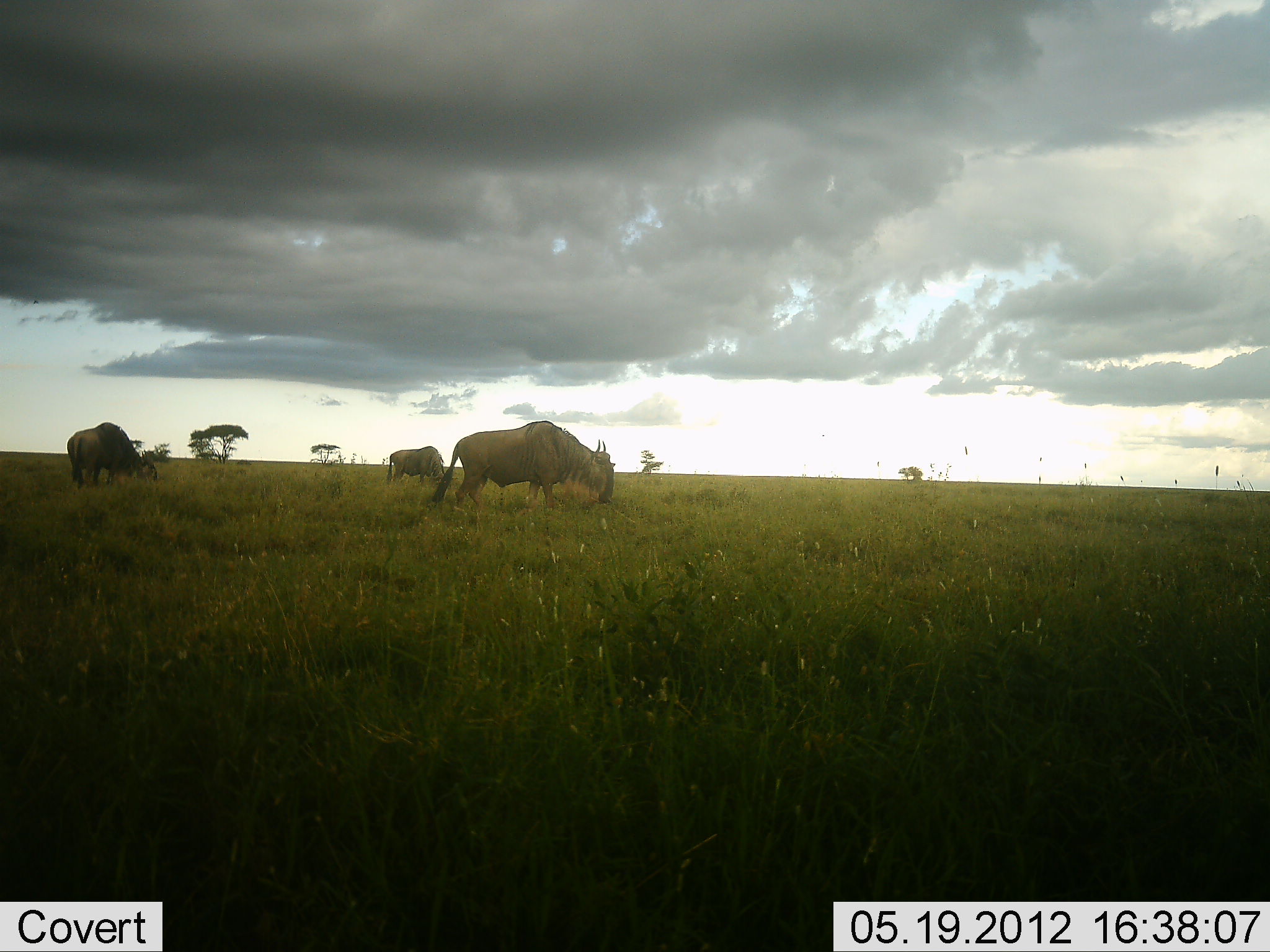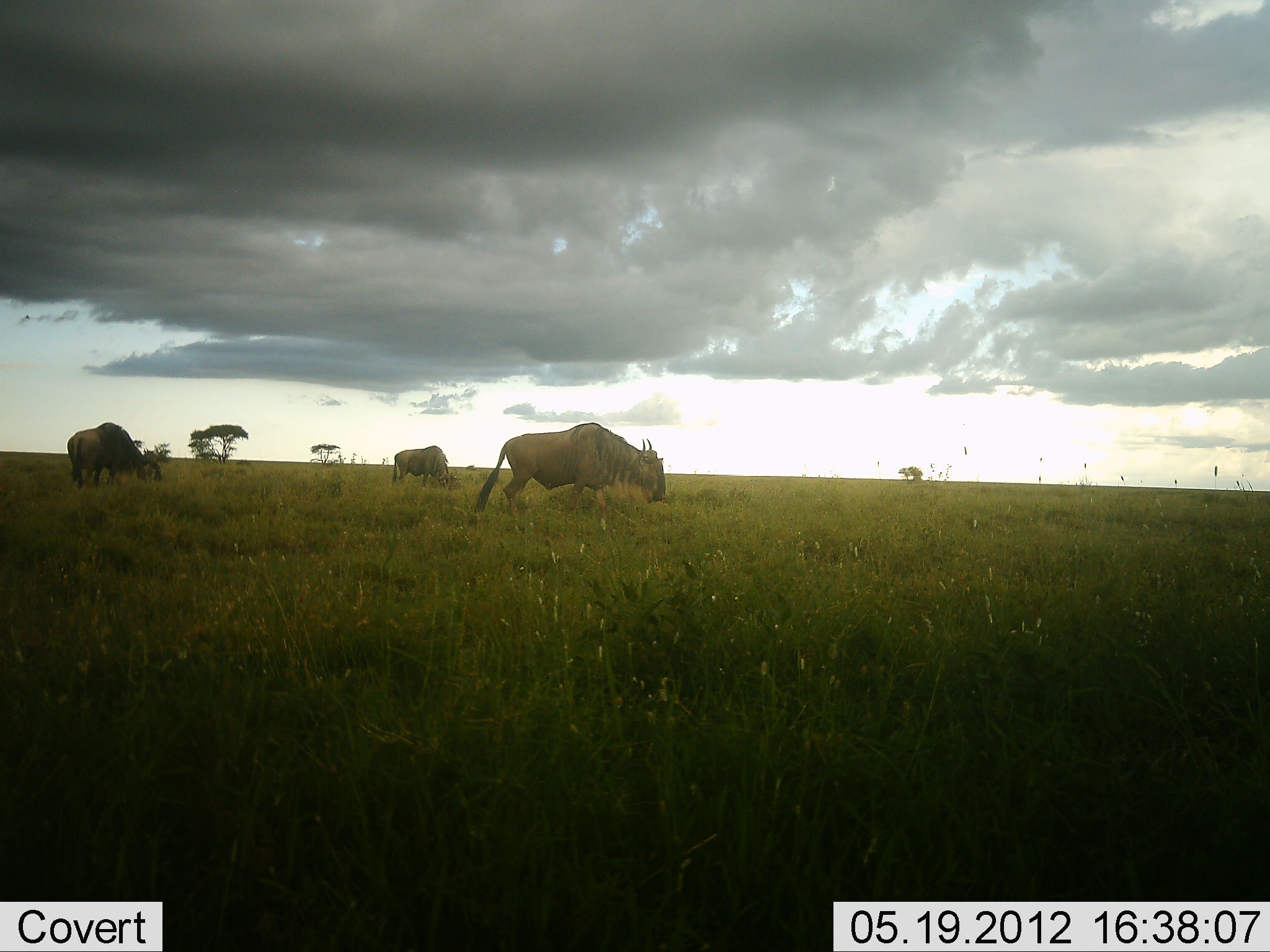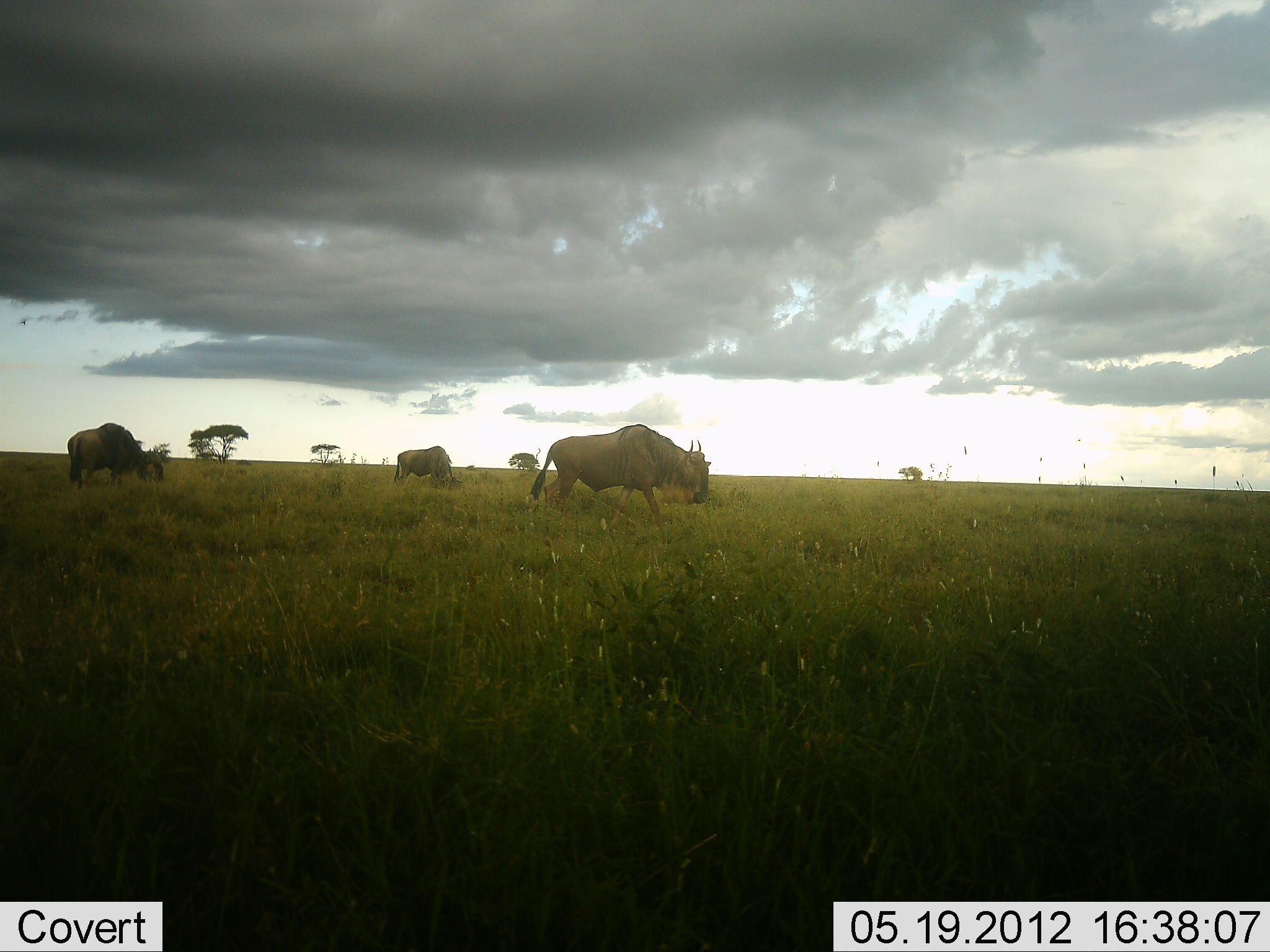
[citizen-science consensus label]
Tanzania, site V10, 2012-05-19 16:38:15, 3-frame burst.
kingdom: Animalia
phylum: Chordata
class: Mammalia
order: Artiodactyla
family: Bovidae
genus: Connochaetes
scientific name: Connochaetes taurinus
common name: blue wildebeest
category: wildebeest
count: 3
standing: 30%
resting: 0%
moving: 40%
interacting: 0%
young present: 0%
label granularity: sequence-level